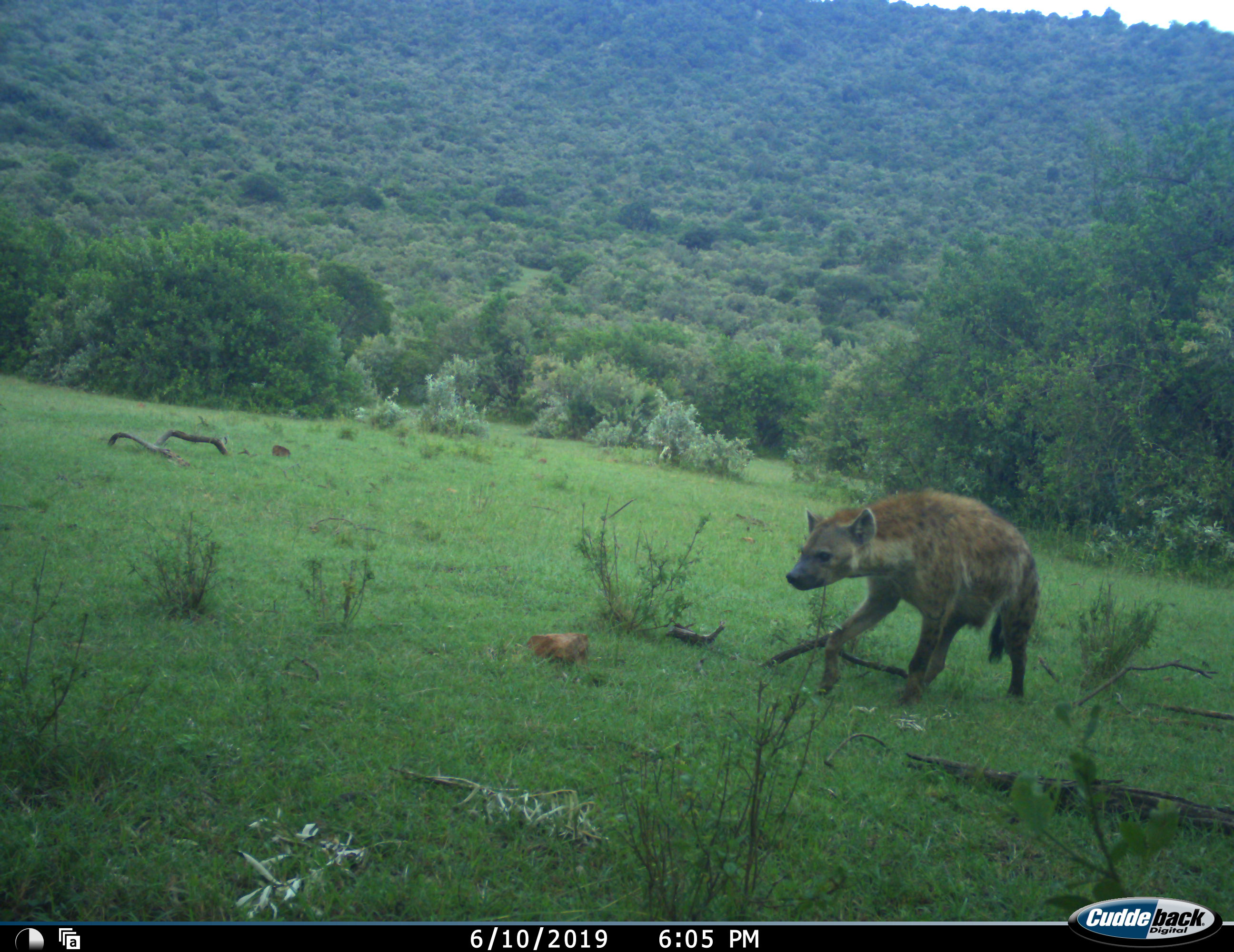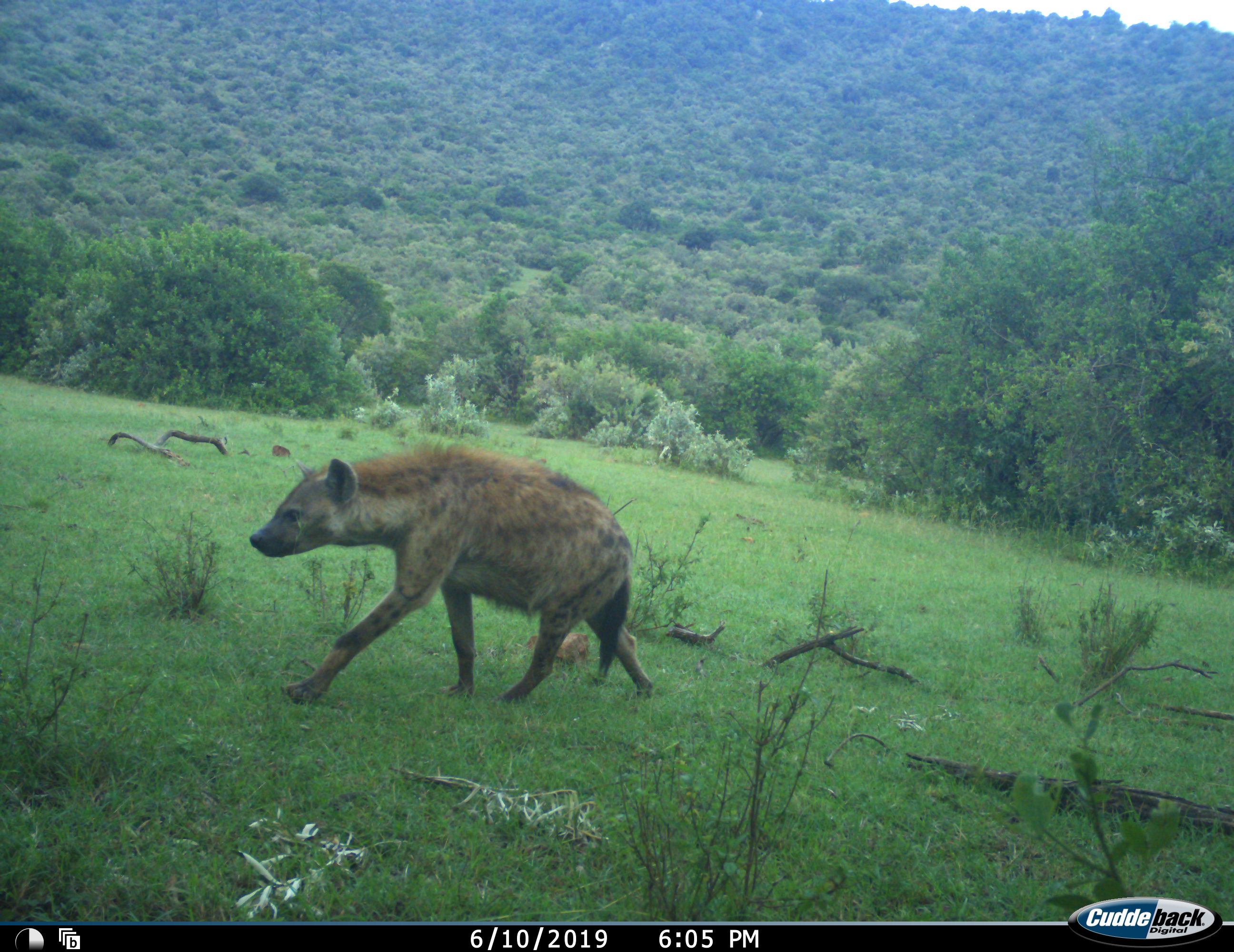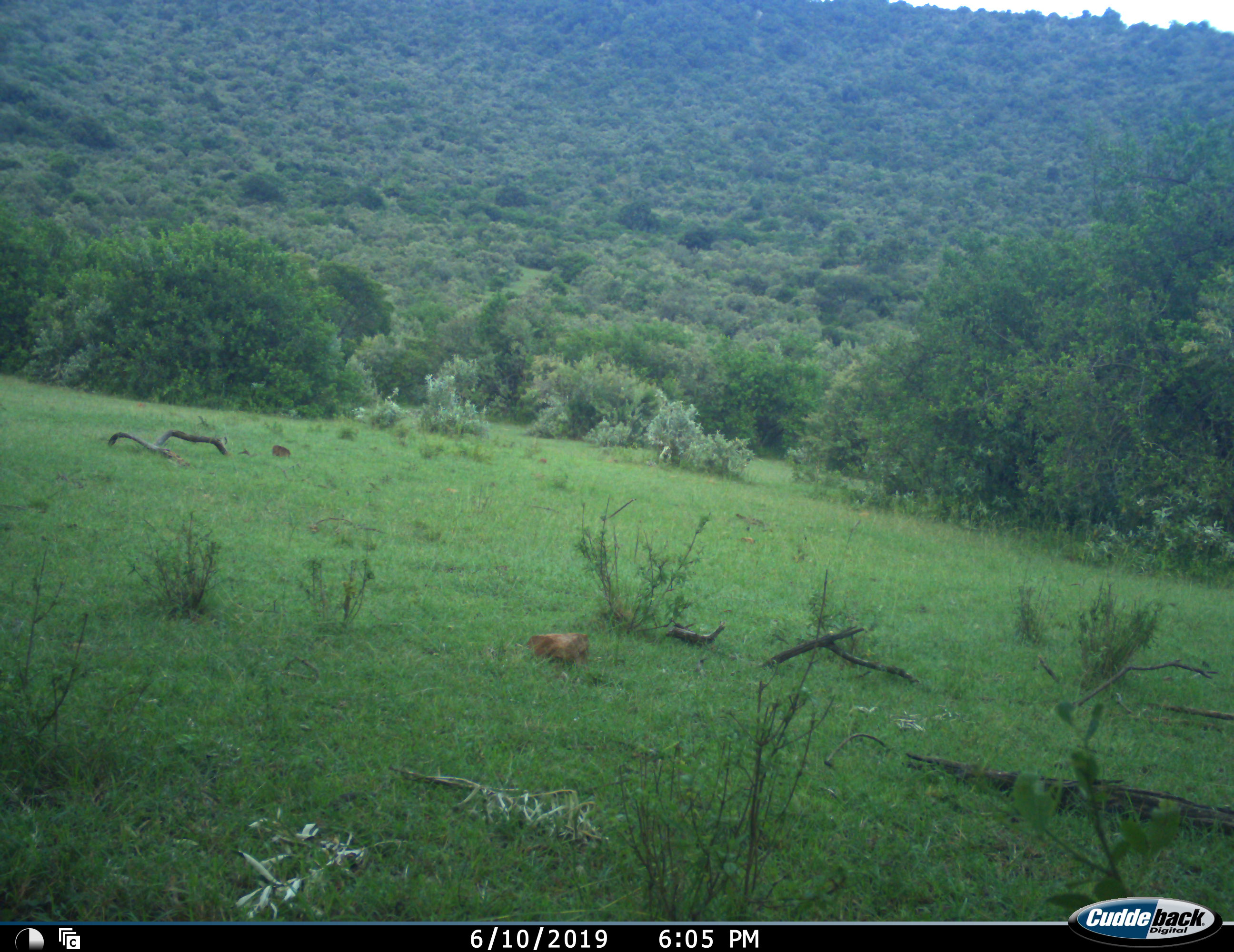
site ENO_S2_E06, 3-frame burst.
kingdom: Animalia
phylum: Chordata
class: Mammalia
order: Carnivora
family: Hyaenidae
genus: Crocuta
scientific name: Crocuta crocuta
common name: spotted hyena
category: hyenaspotted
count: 1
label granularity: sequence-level